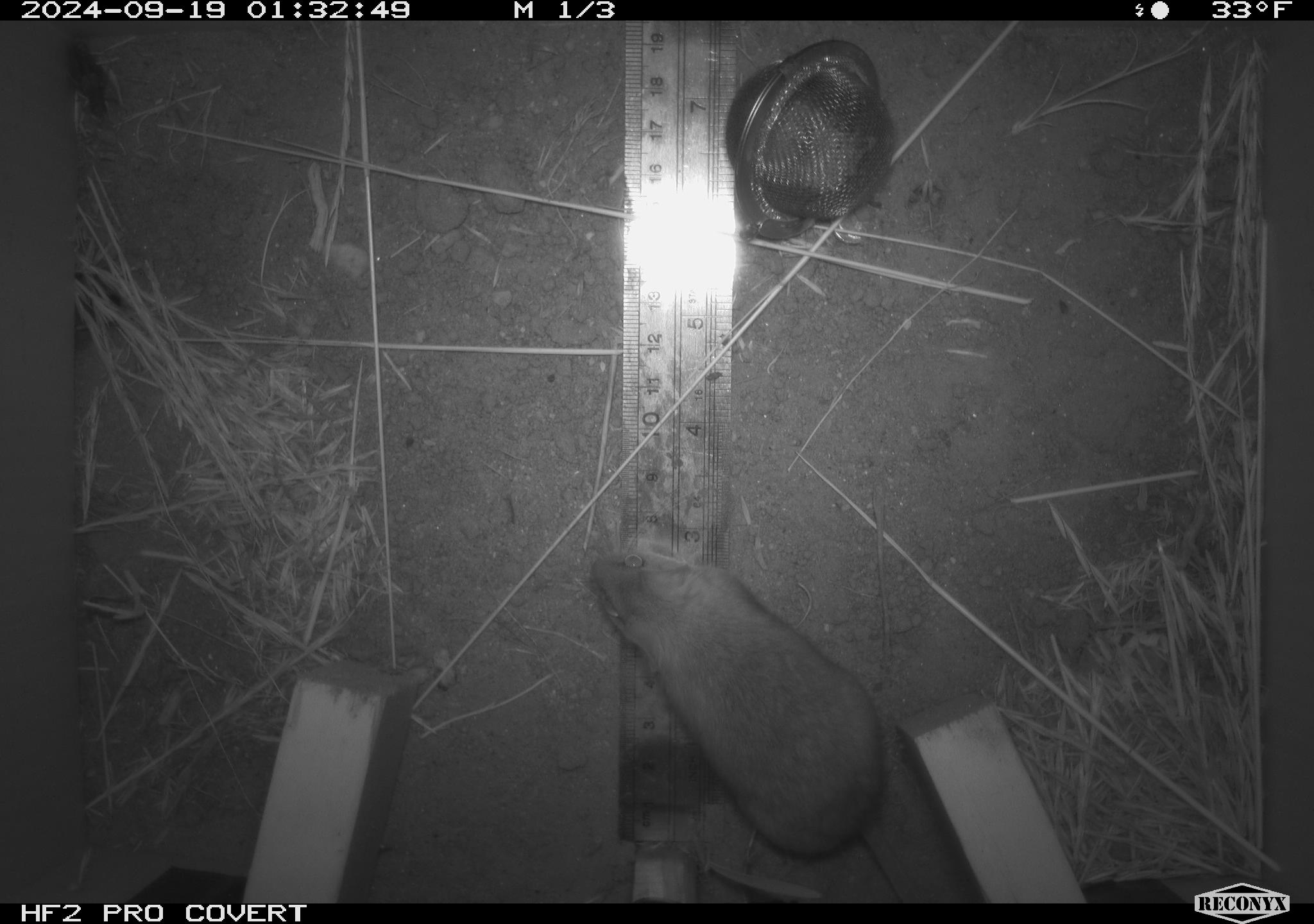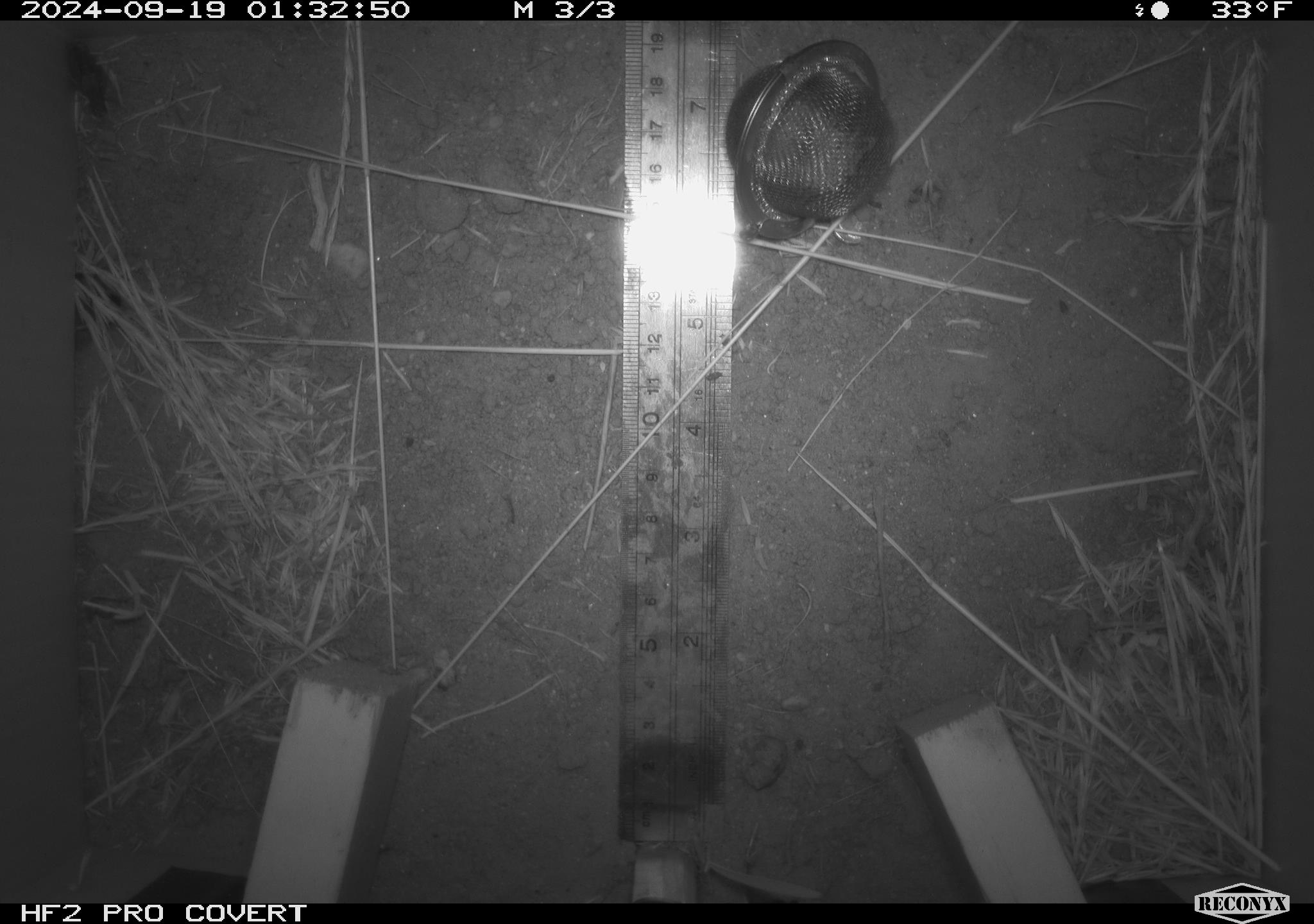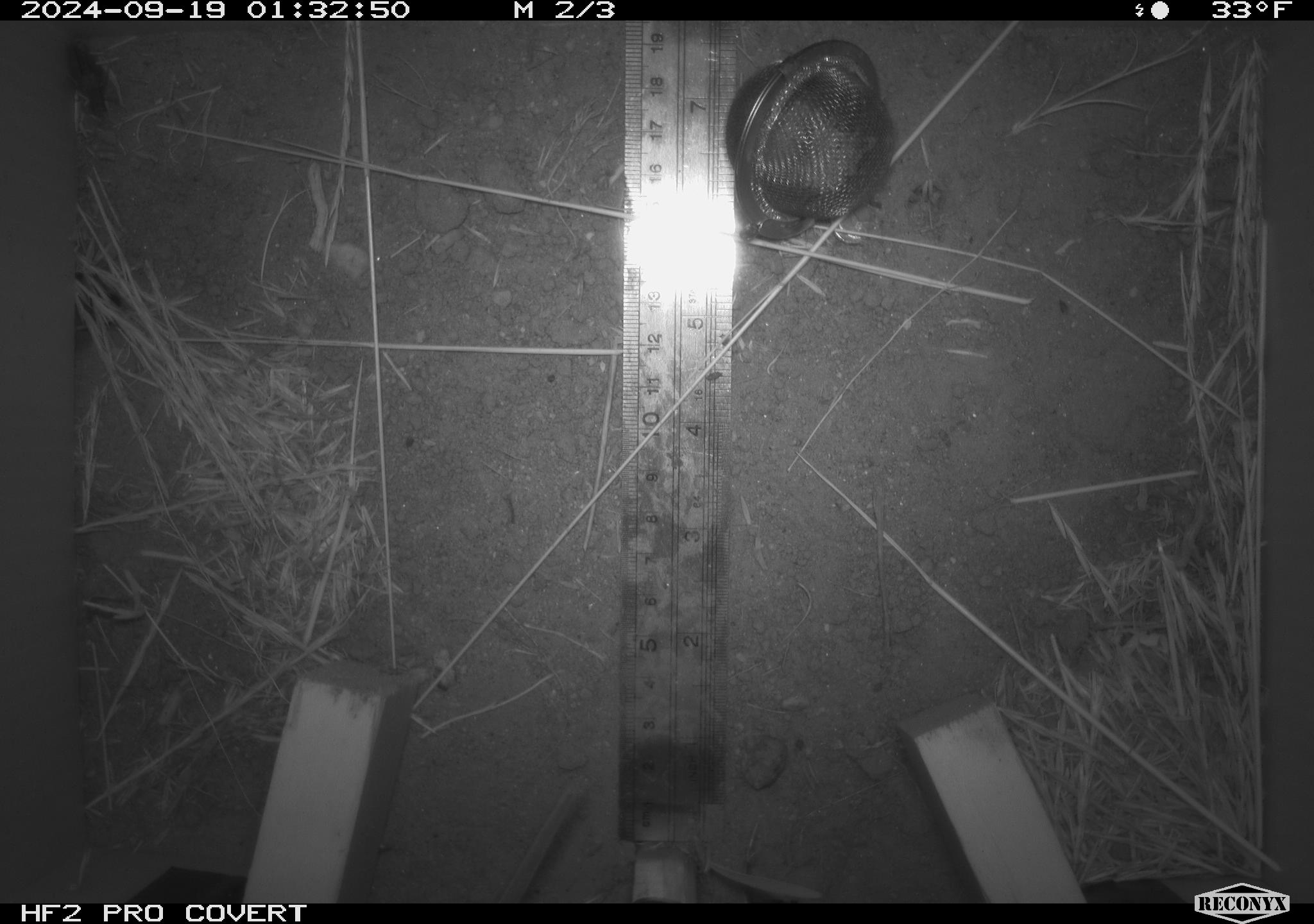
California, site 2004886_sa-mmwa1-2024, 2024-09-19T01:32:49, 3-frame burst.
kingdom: Animalia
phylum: Chordata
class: Mammalia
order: Rodentia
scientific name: Rodentia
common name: mouse species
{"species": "mouse species (Rodentia)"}